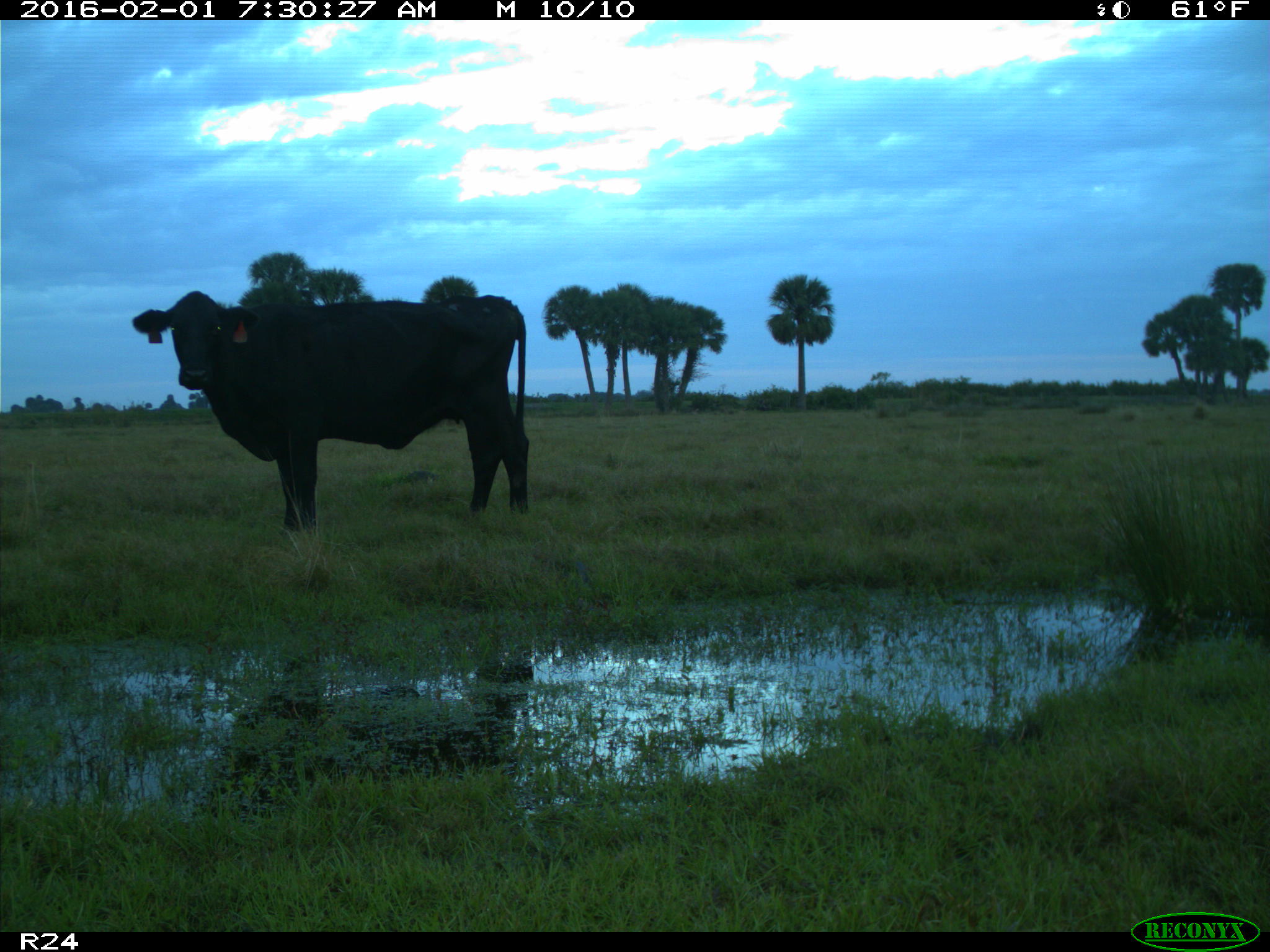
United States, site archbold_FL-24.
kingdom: Animalia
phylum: Chordata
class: Mammalia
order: Artiodactyla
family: Bovidae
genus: Bos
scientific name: Bos taurus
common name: domestic cow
Bos taurus (domestic cow).